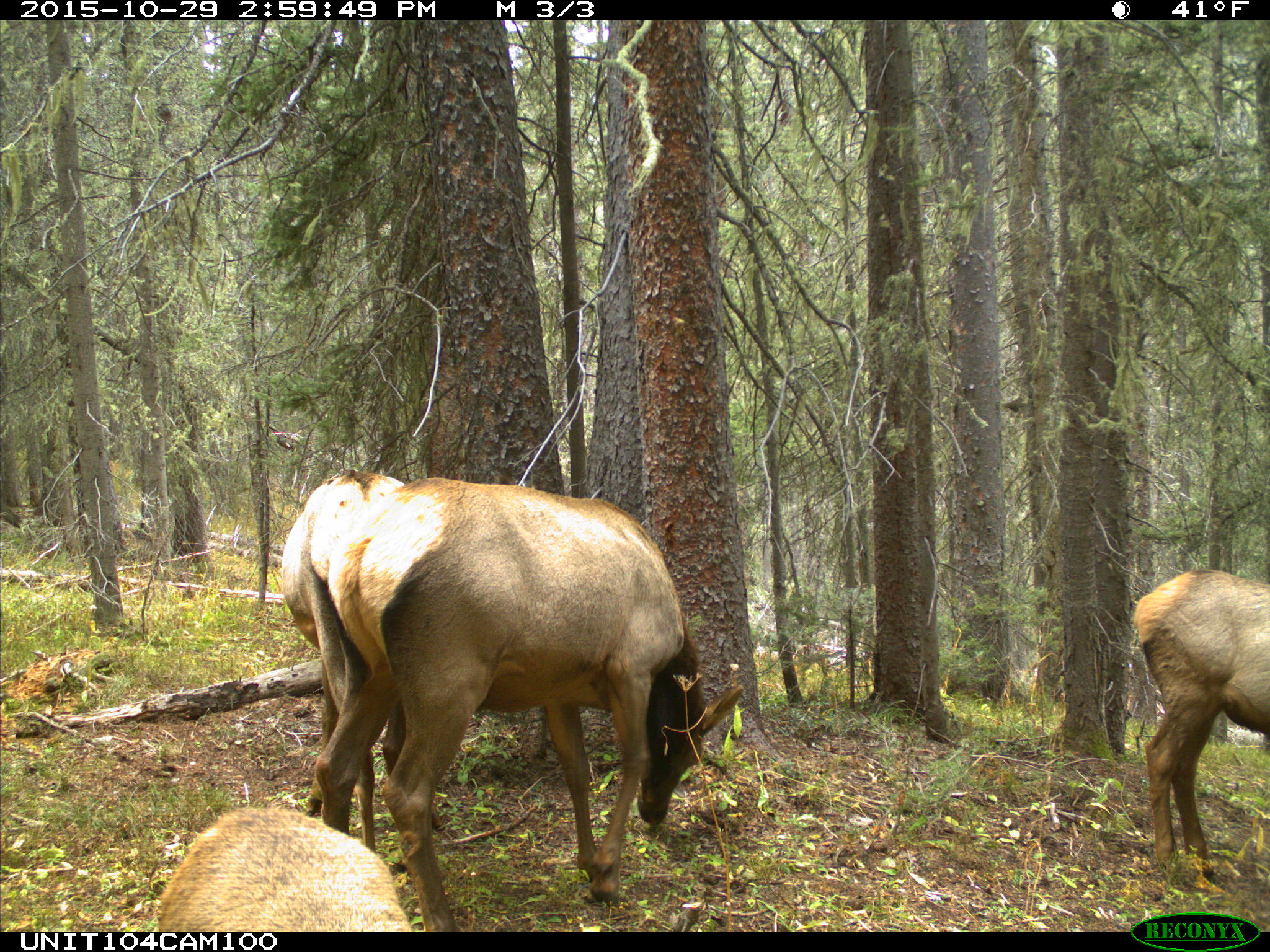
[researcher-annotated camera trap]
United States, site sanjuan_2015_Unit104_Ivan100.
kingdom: Animalia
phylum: Chordata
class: Mammalia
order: Artiodactyla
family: Cervidae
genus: Cervus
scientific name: Cervus elaphus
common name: red deer